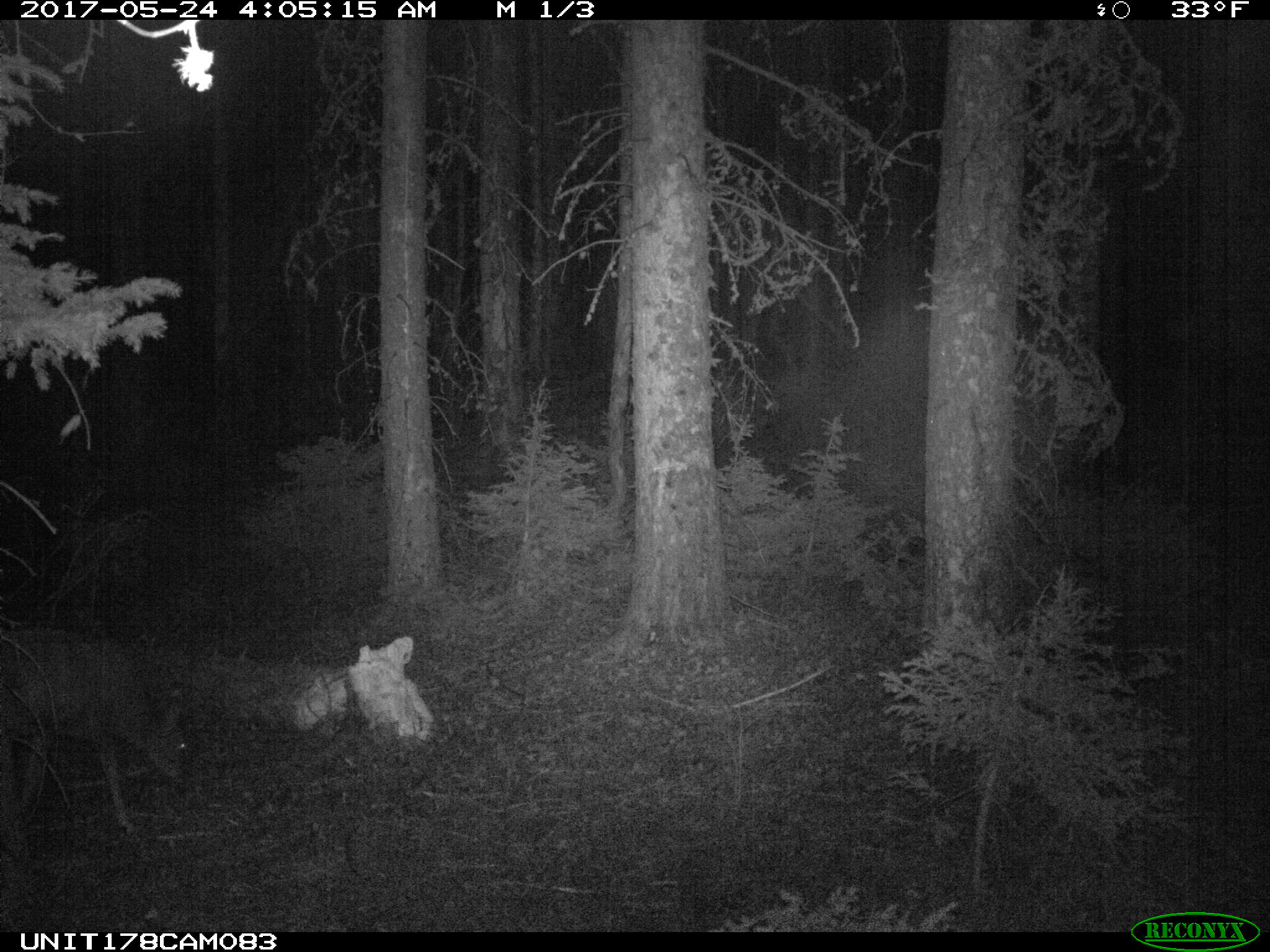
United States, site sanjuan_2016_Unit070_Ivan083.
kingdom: Animalia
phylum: Chordata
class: Mammalia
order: Artiodactyla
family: Cervidae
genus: Odocoileus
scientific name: Odocoileus hemionus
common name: mule deer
Odocoileus hemionus (mule deer).